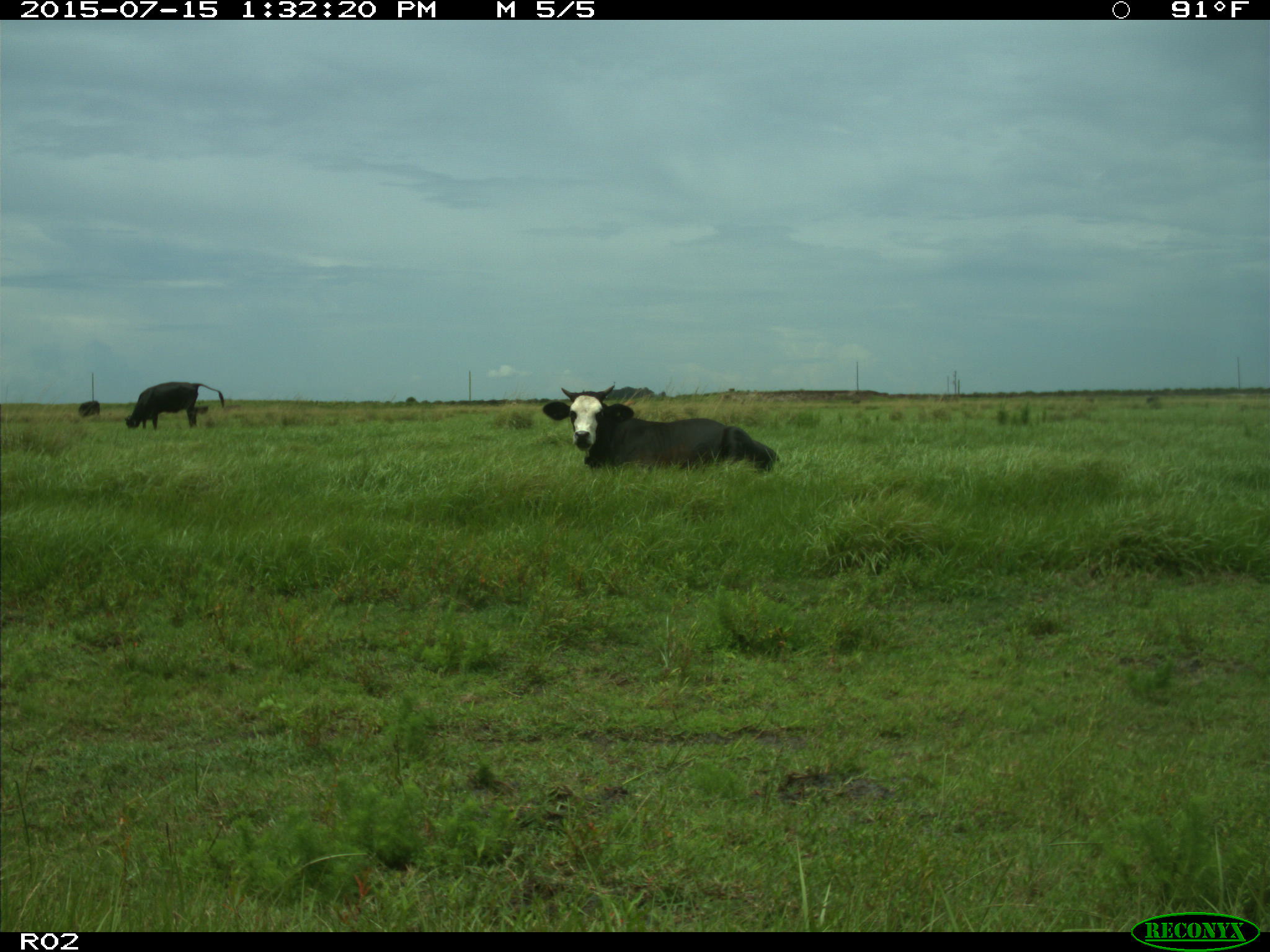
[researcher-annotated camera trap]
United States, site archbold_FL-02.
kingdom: Animalia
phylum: Chordata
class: Mammalia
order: Artiodactyla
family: Bovidae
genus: Bos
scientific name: Bos taurus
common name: domestic cow